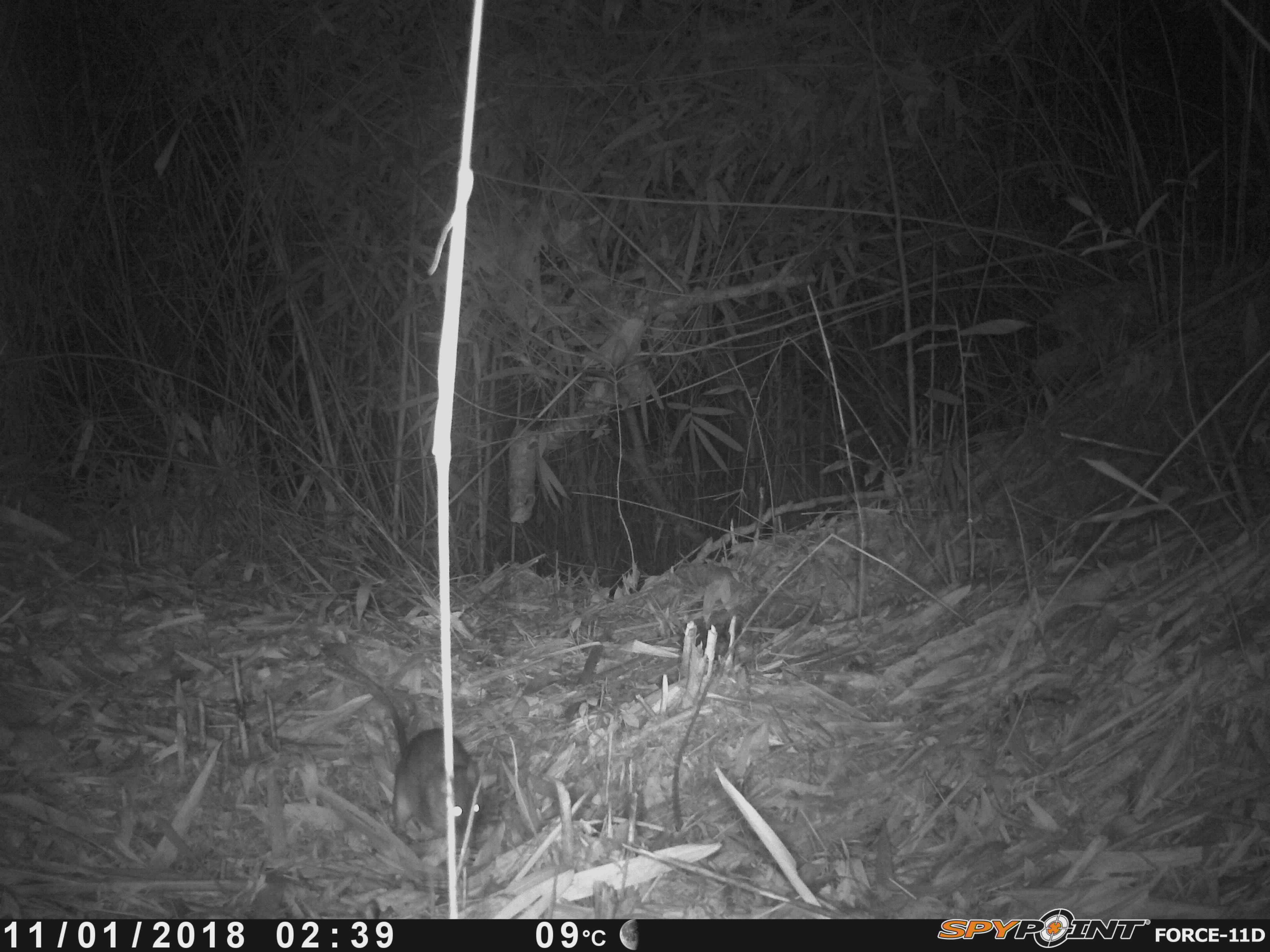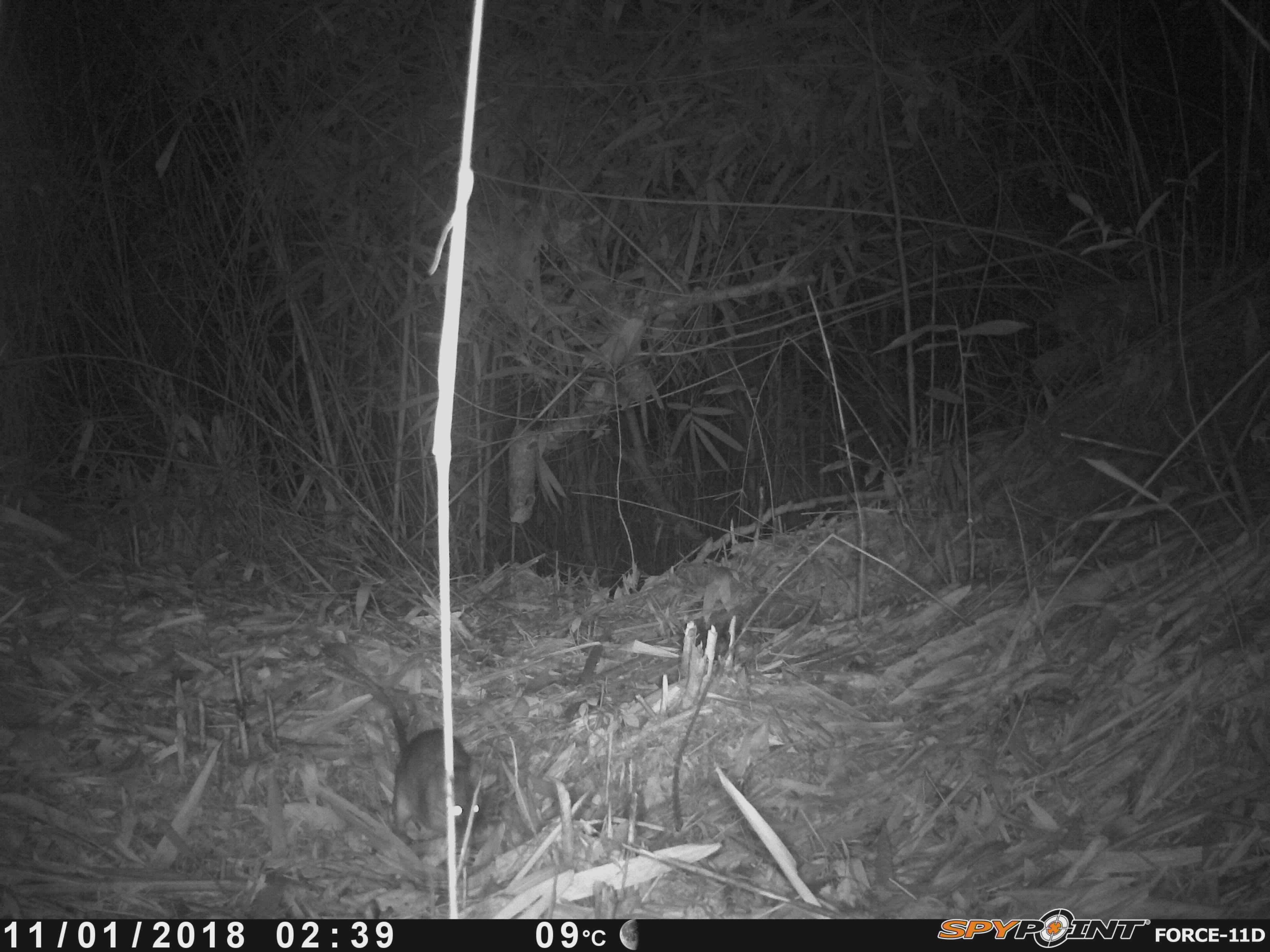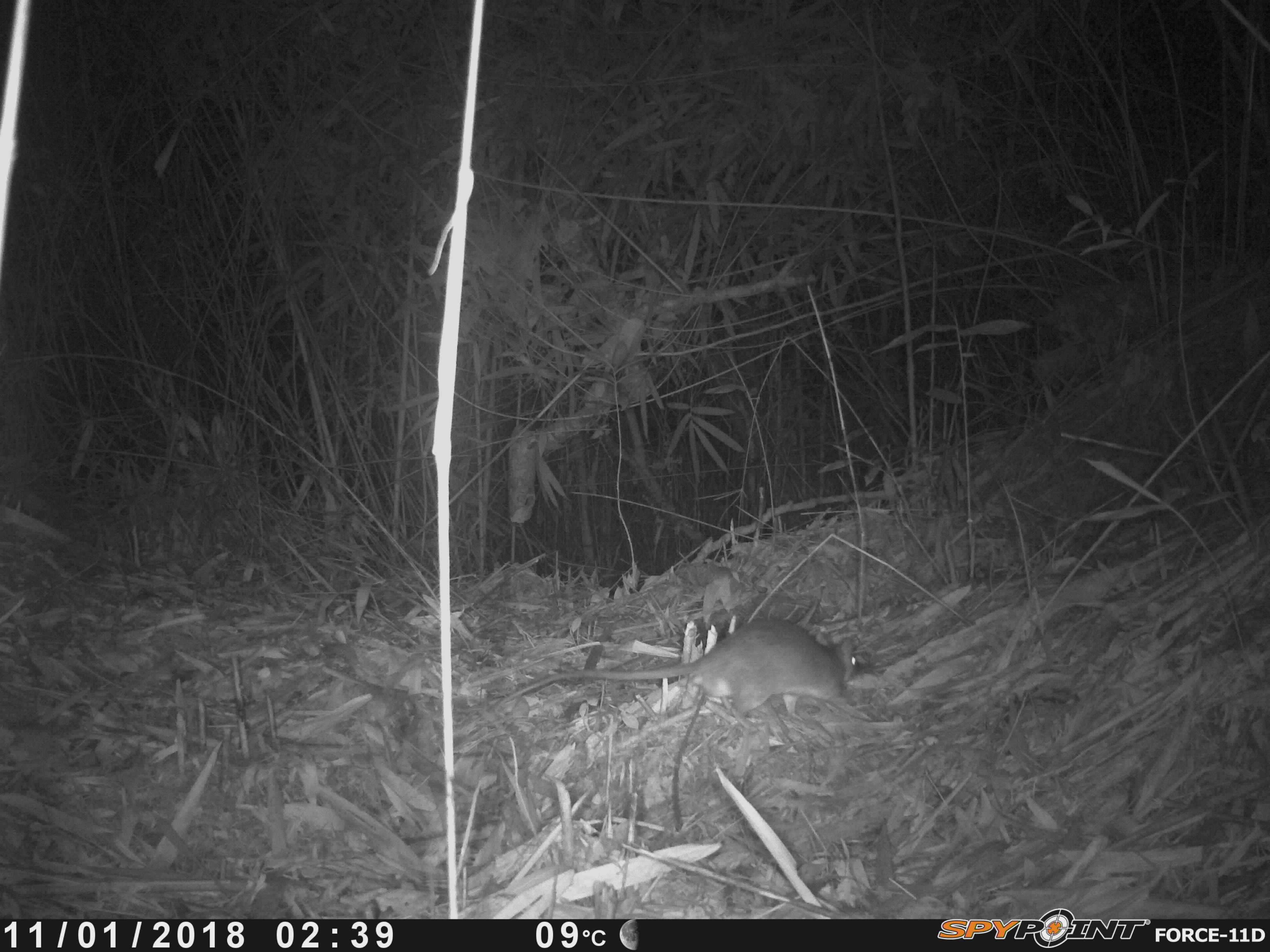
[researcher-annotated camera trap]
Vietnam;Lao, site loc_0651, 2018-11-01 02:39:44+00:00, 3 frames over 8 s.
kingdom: Animalia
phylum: Chordata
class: Mammalia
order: Rodentia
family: Muridae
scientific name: Muridae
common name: old-world mice and rats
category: unidentified murid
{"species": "unidentified murid (old-world mice and rats) (Muridae)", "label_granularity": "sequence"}